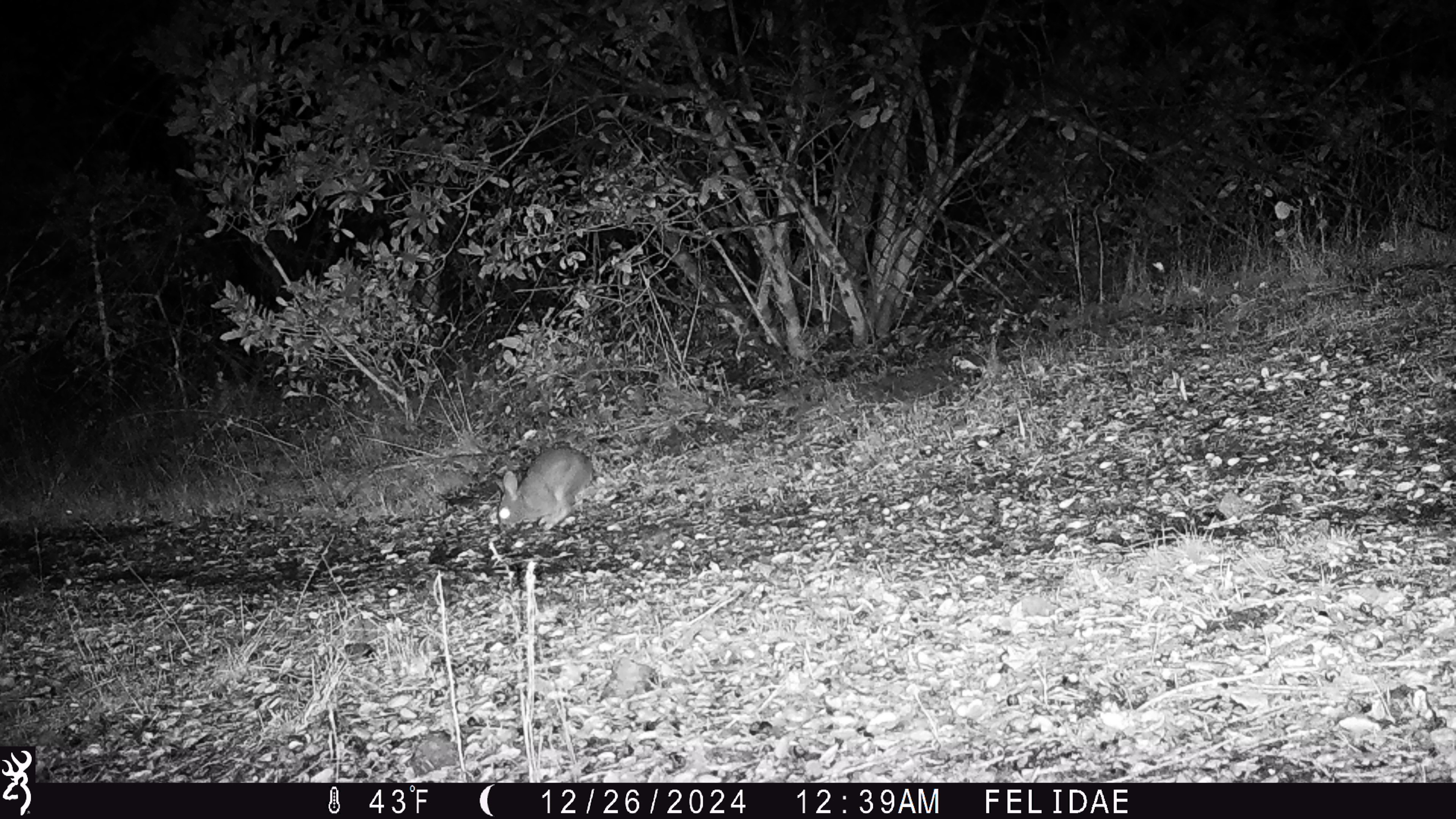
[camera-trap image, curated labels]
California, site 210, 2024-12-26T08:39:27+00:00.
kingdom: Animalia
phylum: Chordata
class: Mammalia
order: Lagomorpha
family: Leporidae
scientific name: Leporidae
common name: rabbit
Rabbit (Leporidae).